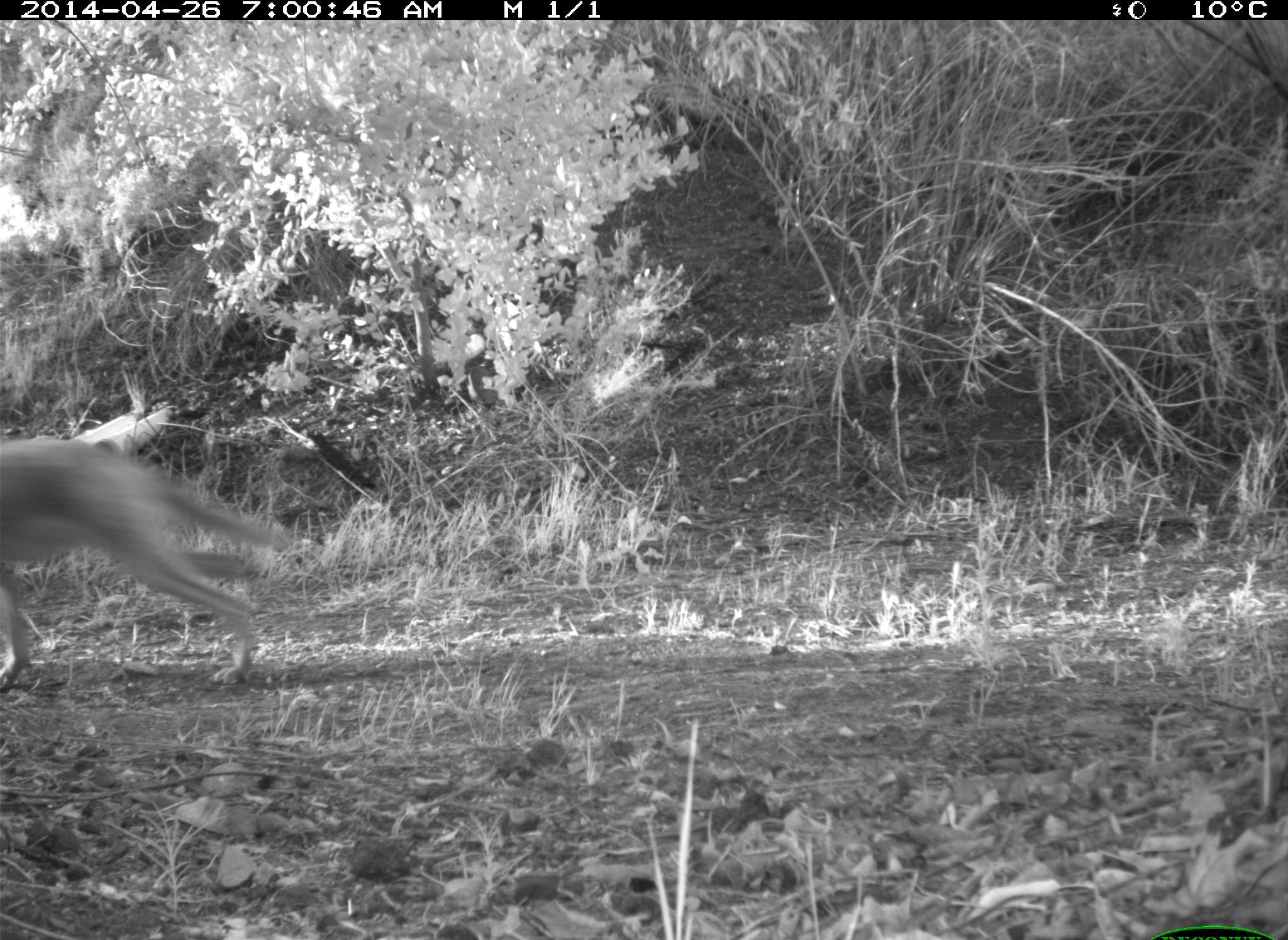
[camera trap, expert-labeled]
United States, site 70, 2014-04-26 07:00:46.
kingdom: Animalia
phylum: Chordata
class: Mammalia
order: Carnivora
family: Canidae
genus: Canis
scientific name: Canis latrans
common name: coyote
Coyote (Canis latrans).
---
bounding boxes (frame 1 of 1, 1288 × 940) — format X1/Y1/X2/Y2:
coyote: 0/436/291/692